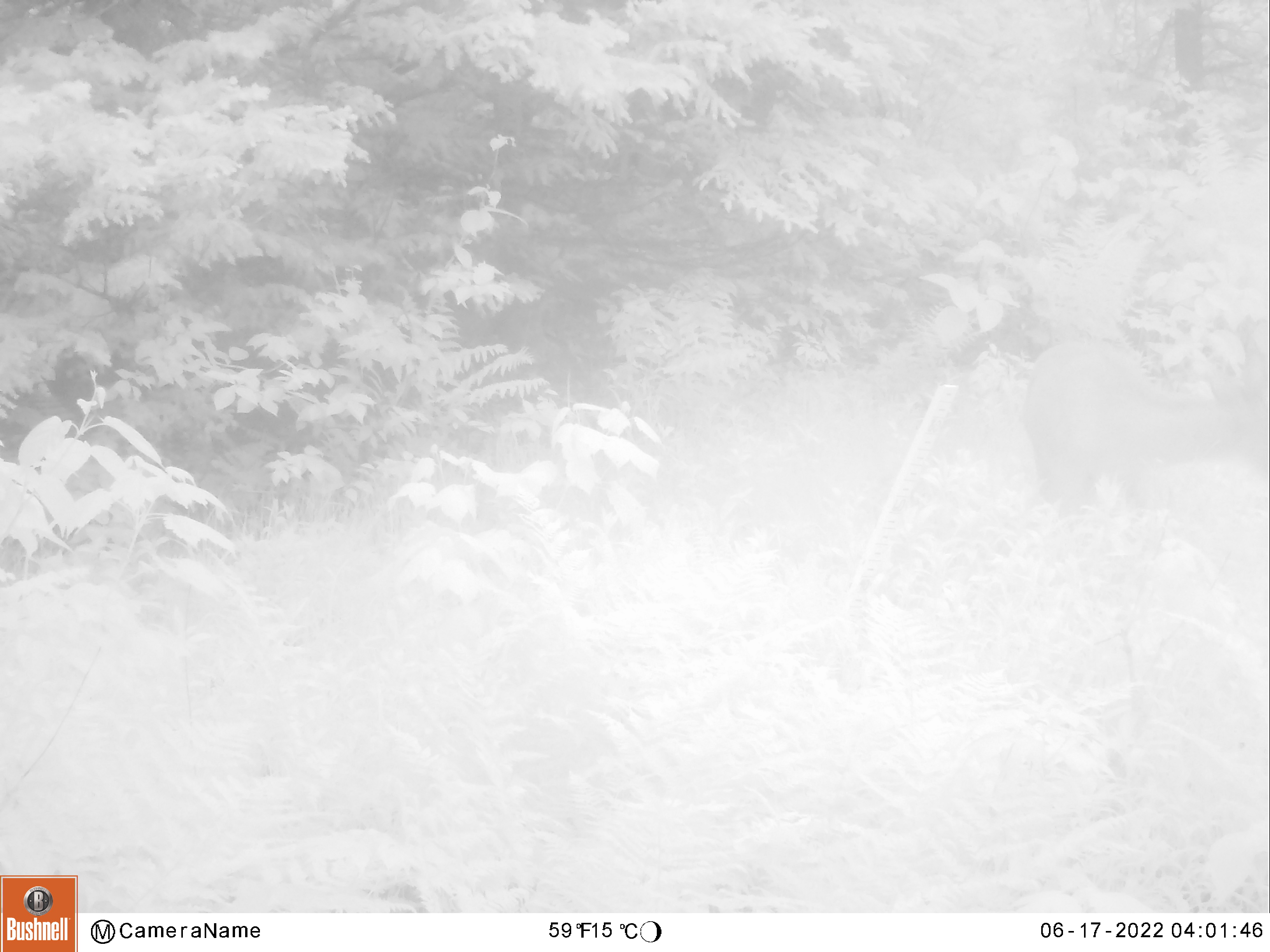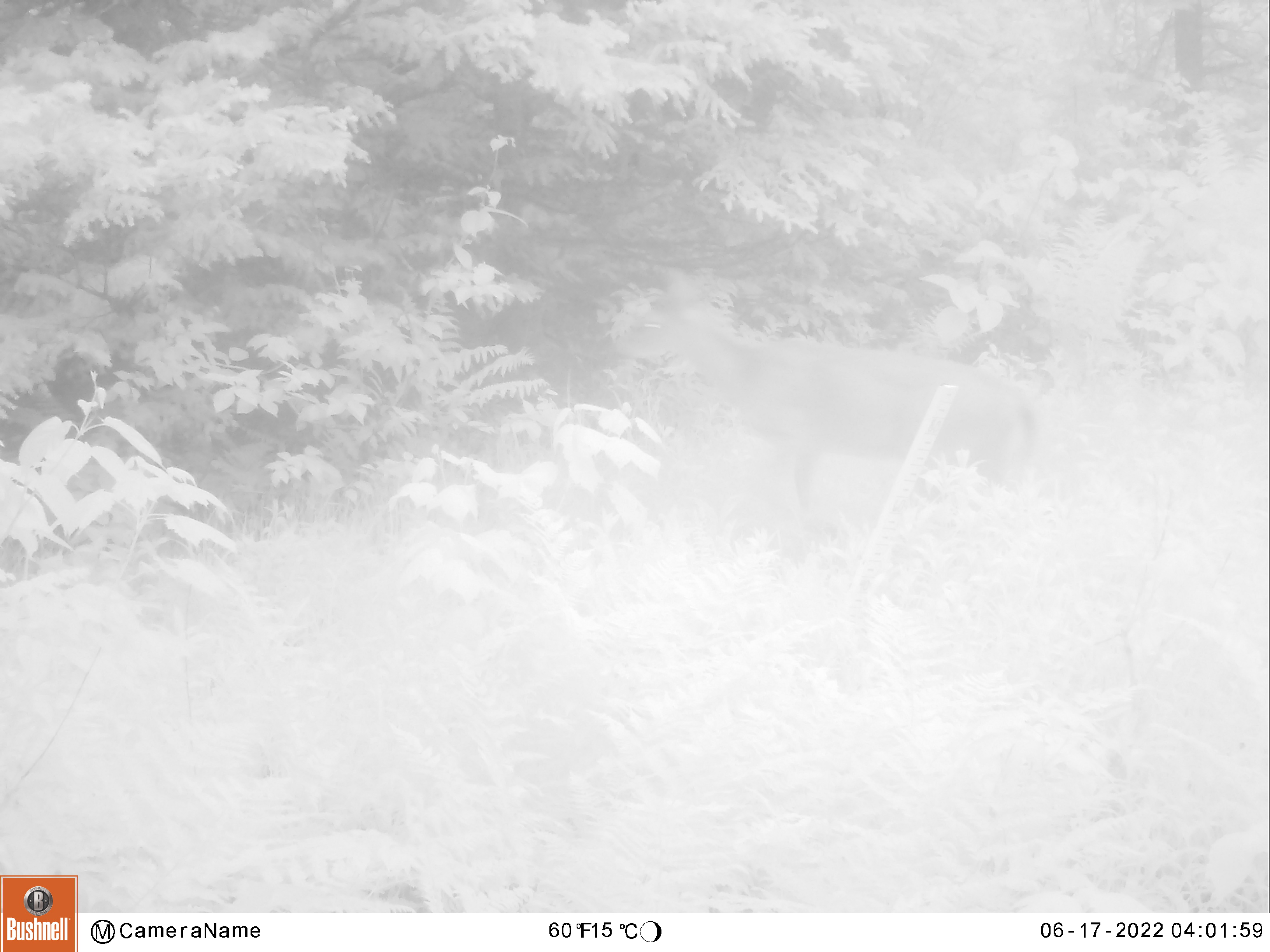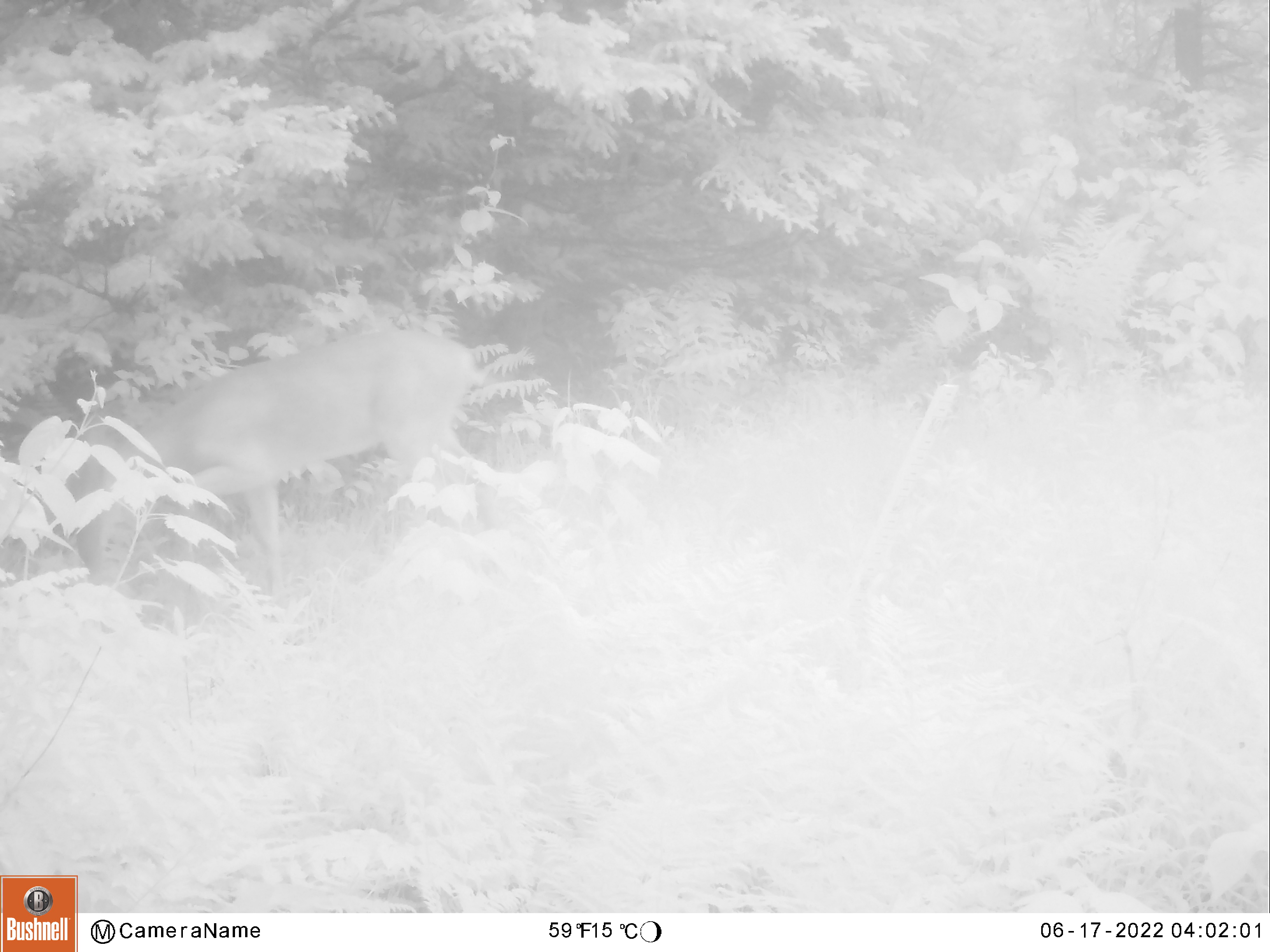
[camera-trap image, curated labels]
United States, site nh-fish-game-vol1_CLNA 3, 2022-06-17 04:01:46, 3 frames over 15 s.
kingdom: Animalia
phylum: Chordata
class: Mammalia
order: Artiodactyla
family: Cervidae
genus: Odocoileus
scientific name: Odocoileus virginianus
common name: white-tailed deer